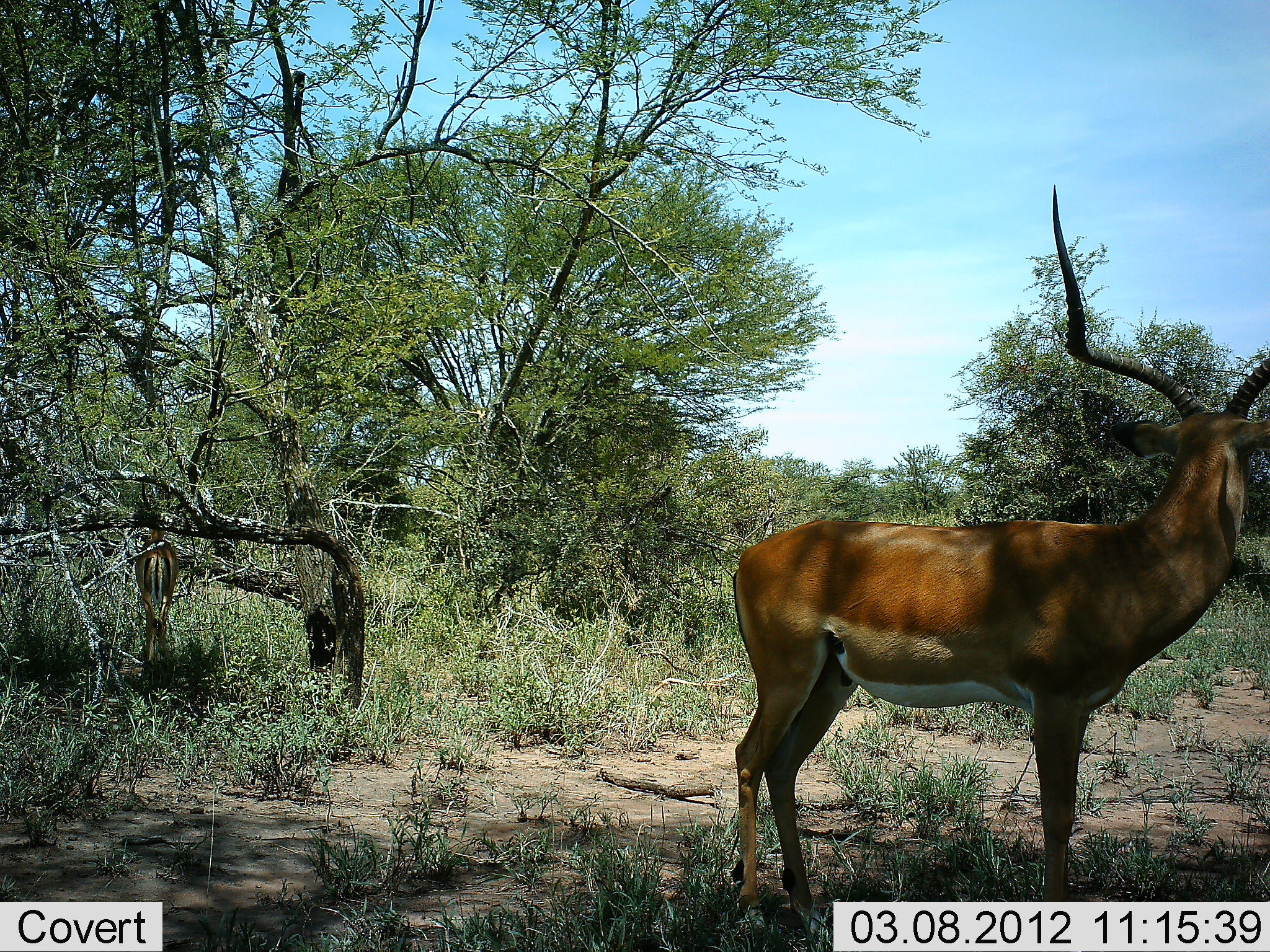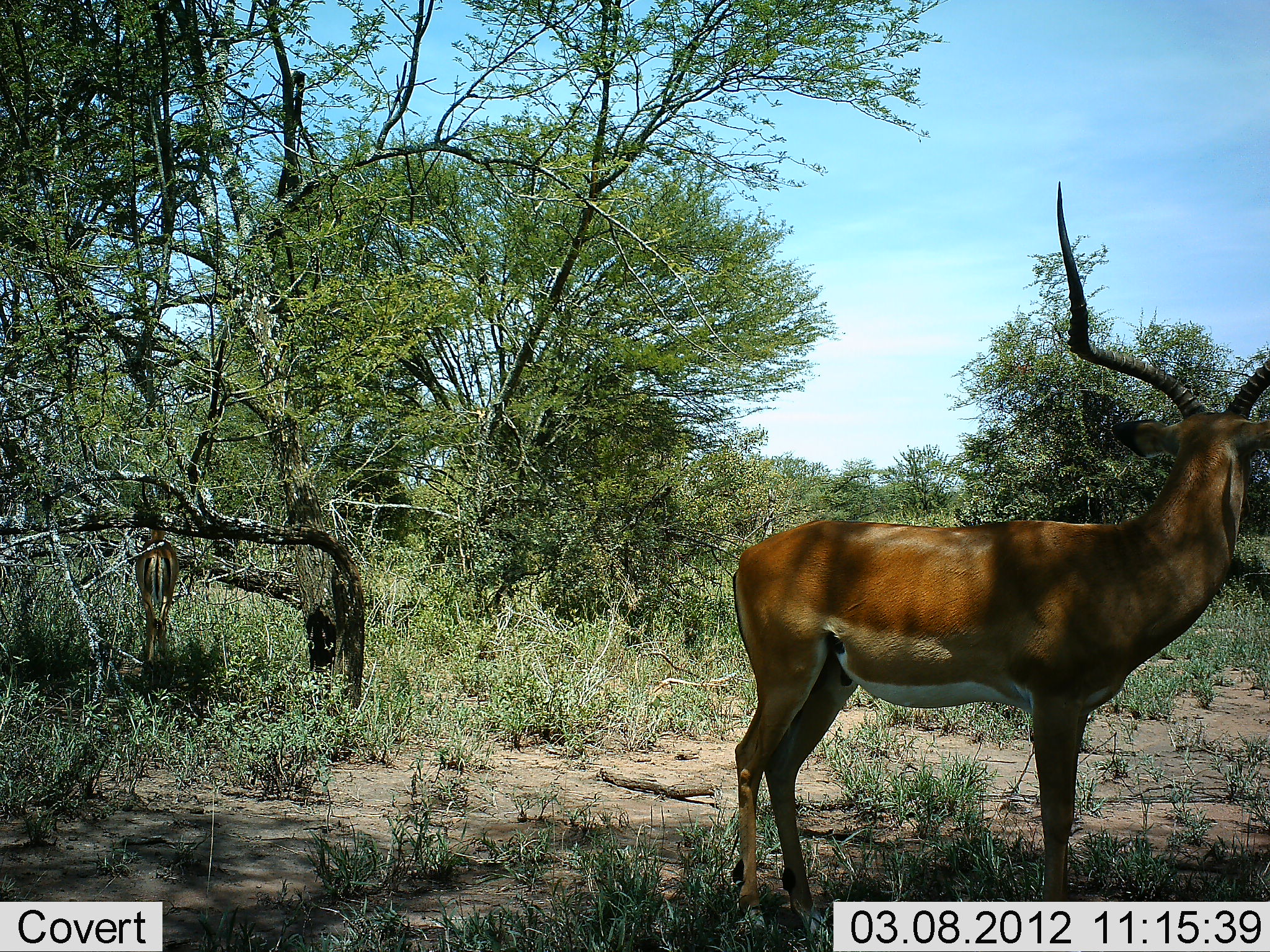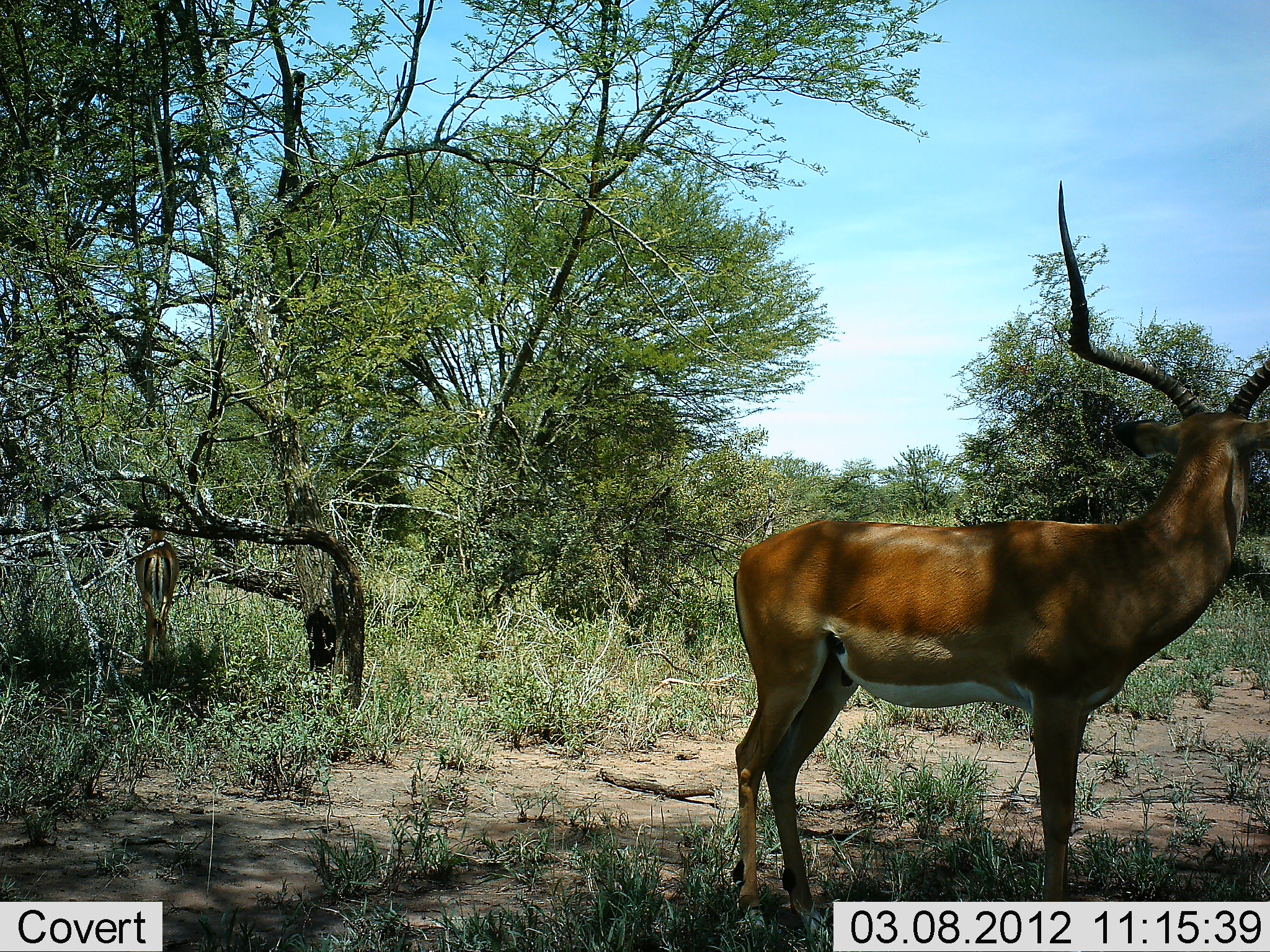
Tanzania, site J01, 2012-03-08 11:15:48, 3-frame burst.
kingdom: Animalia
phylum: Chordata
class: Mammalia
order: Artiodactyla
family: Bovidae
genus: Aepyceros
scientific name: Aepyceros melampus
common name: impala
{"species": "impala (Aepyceros melampus)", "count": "1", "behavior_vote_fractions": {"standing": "100%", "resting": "0%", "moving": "0%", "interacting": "0%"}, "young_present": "0%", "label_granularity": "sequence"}